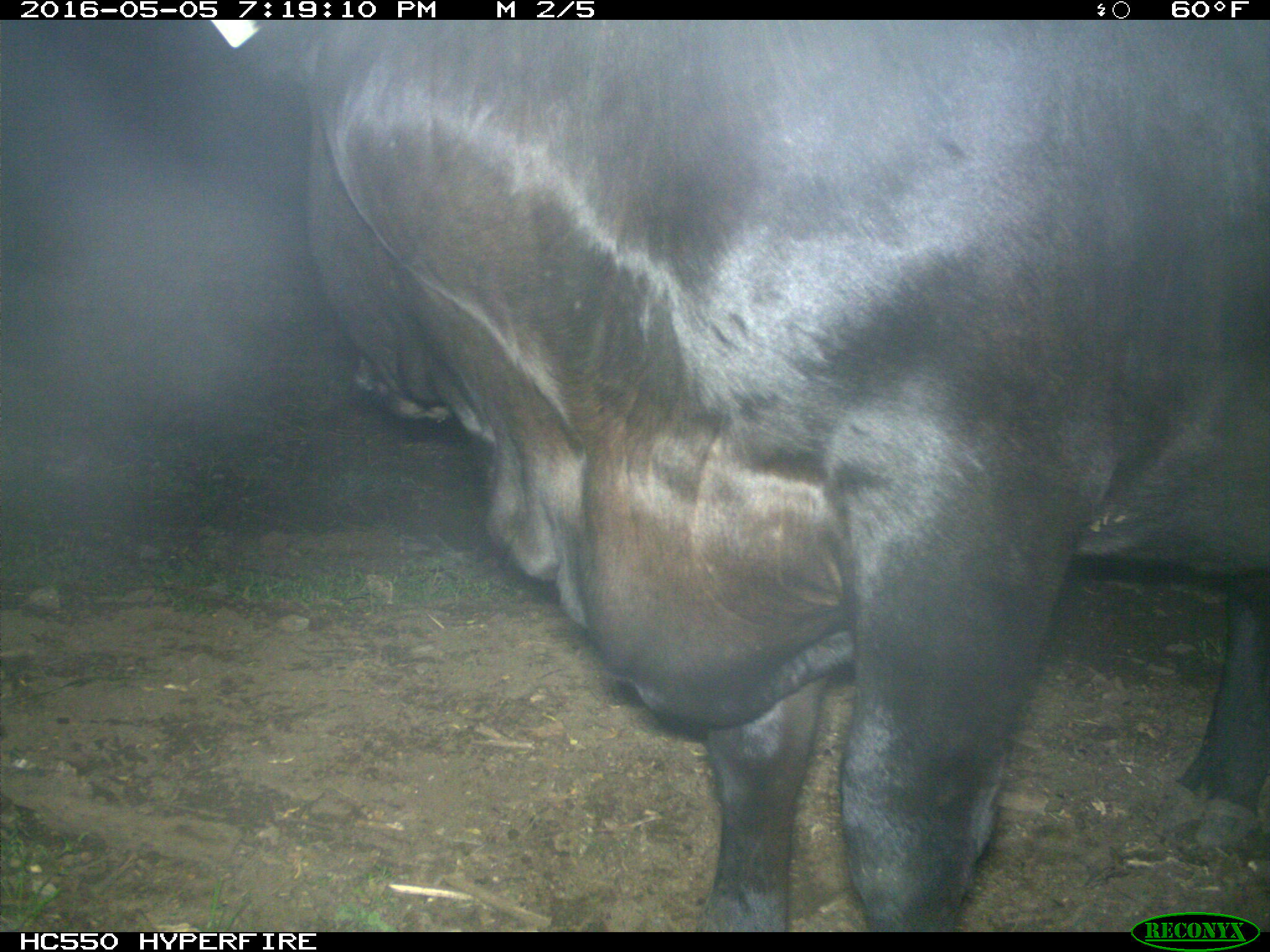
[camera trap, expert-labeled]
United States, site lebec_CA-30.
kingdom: Animalia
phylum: Chordata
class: Mammalia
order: Artiodactyla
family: Bovidae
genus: Bos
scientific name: Bos taurus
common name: domestic cow